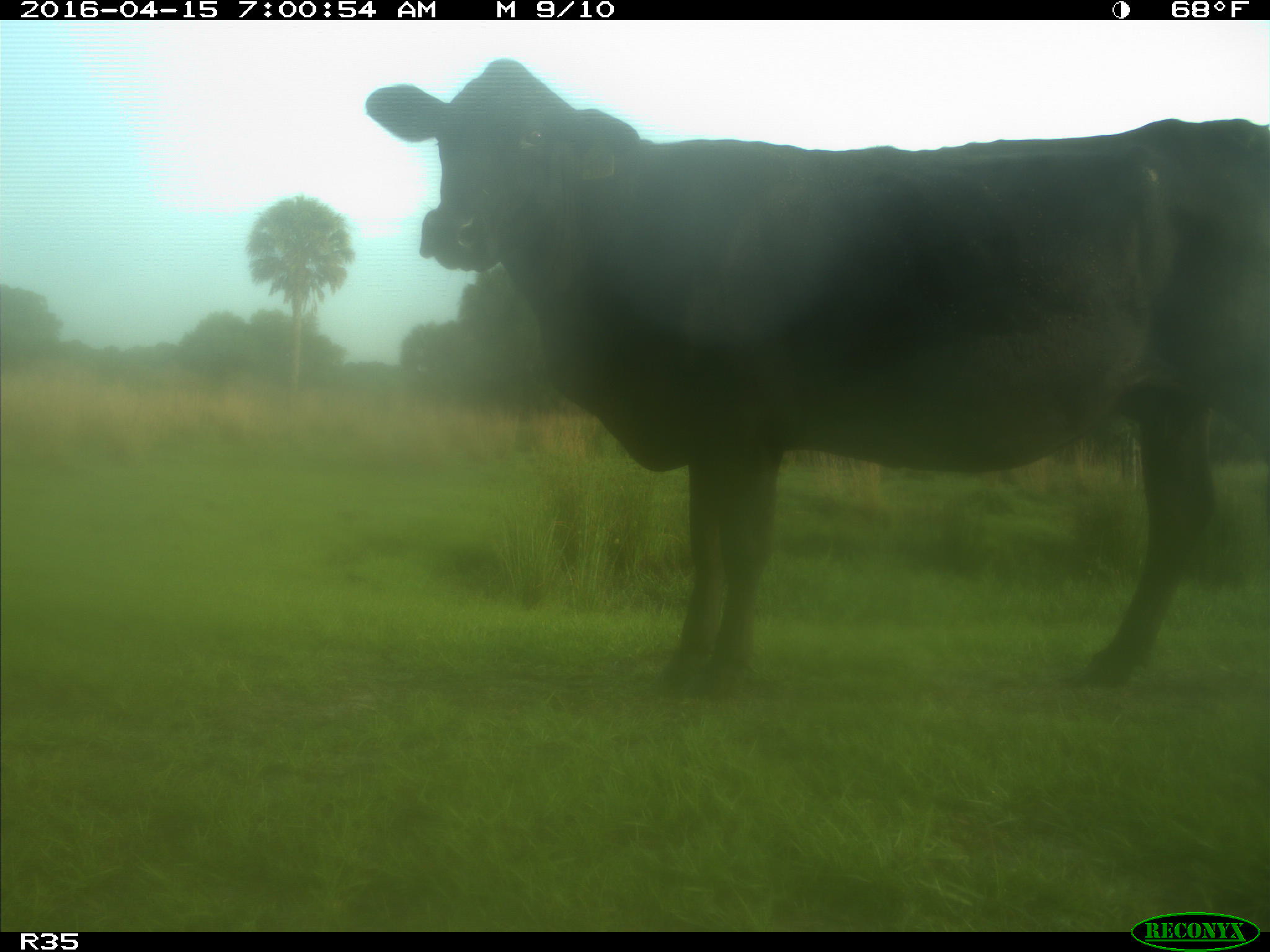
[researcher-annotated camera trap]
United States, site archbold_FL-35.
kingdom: Animalia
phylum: Chordata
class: Mammalia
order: Artiodactyla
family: Bovidae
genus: Bos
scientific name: Bos taurus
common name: domestic cow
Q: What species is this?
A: Bos taurus (domestic cow).